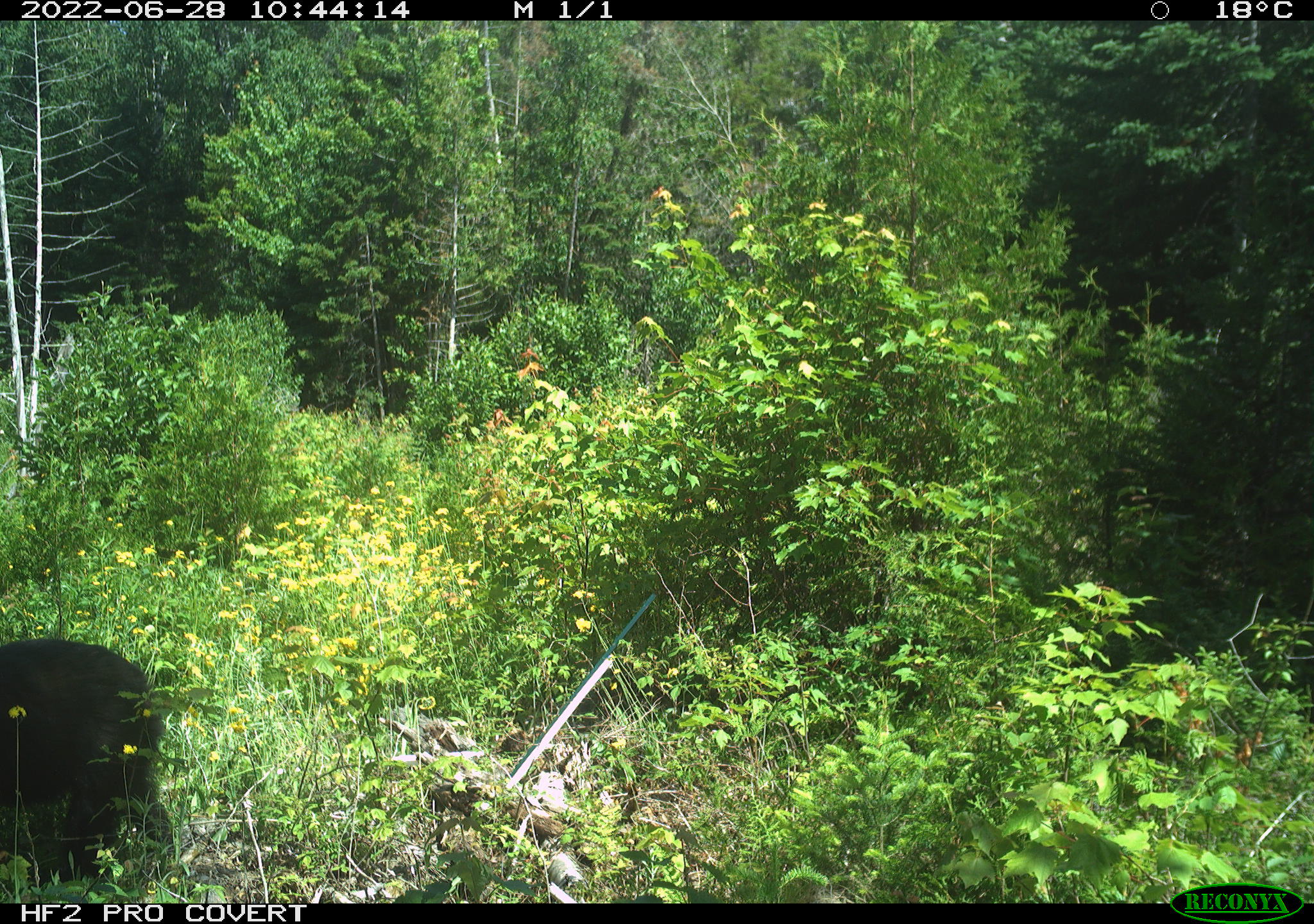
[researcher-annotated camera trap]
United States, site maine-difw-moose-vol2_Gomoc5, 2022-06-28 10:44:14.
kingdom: Animalia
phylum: Chordata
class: Mammalia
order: Carnivora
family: Ursidae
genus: Ursus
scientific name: Ursus americanus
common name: black bear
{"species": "black bear (Ursus americanus)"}